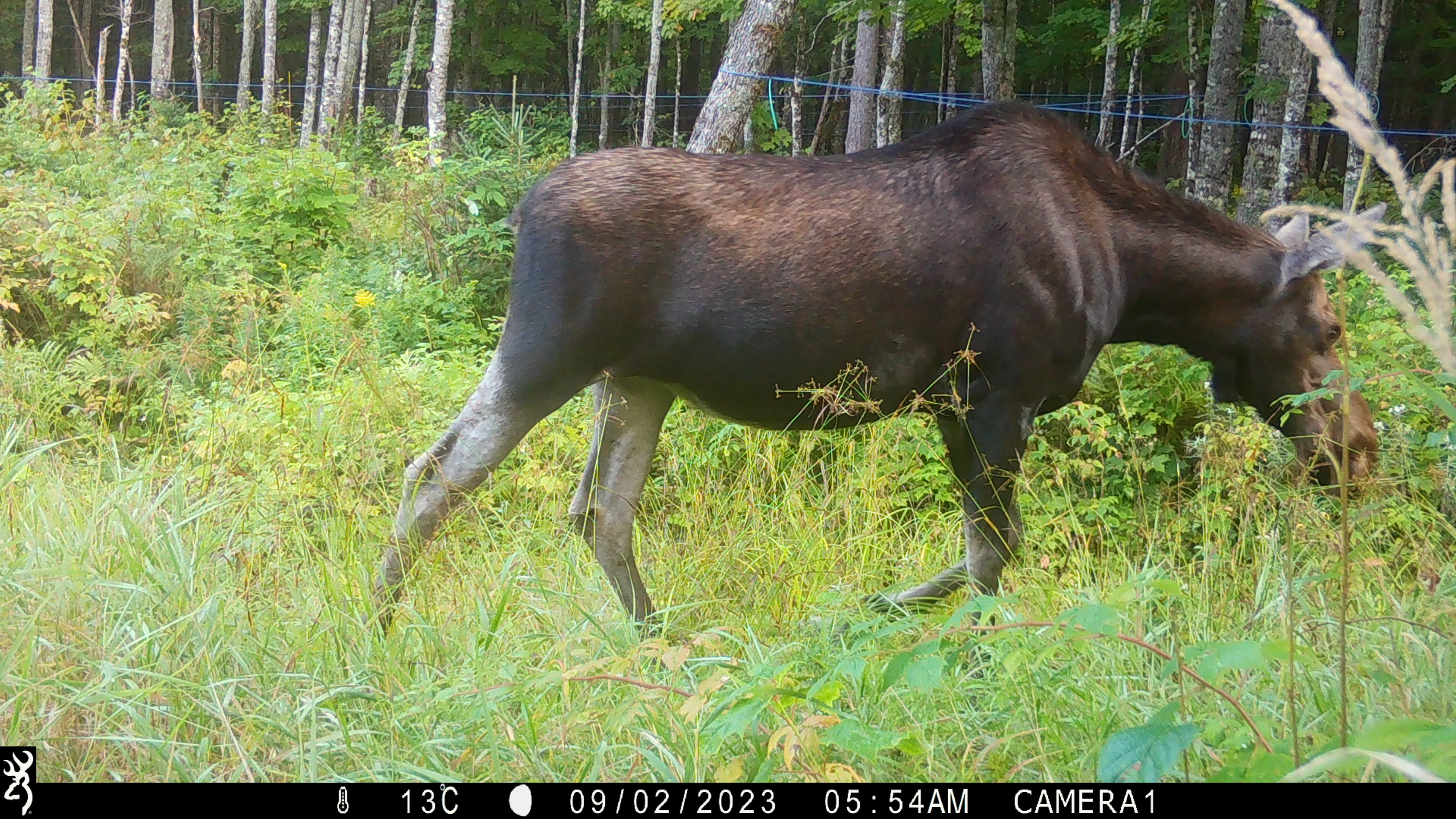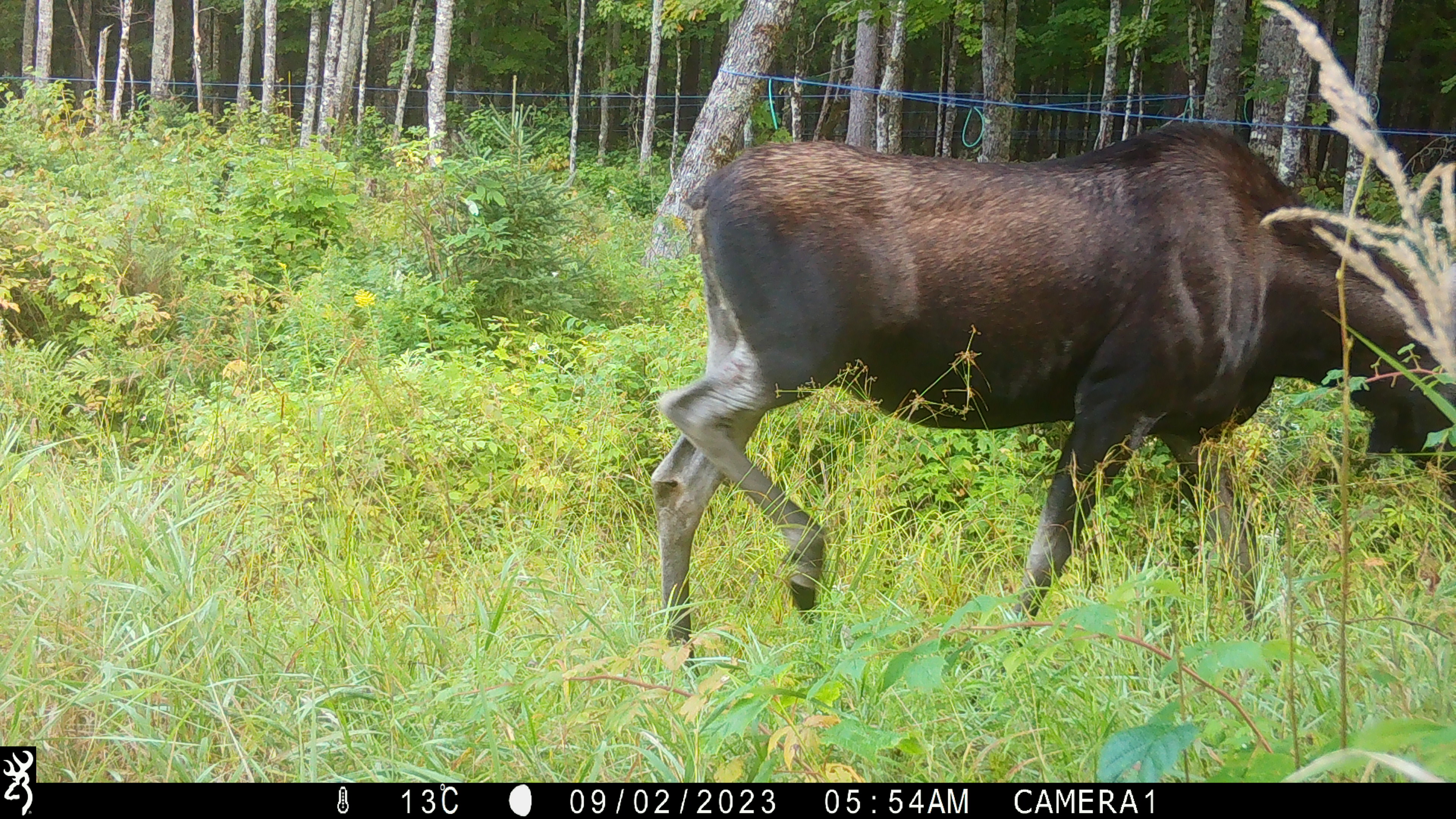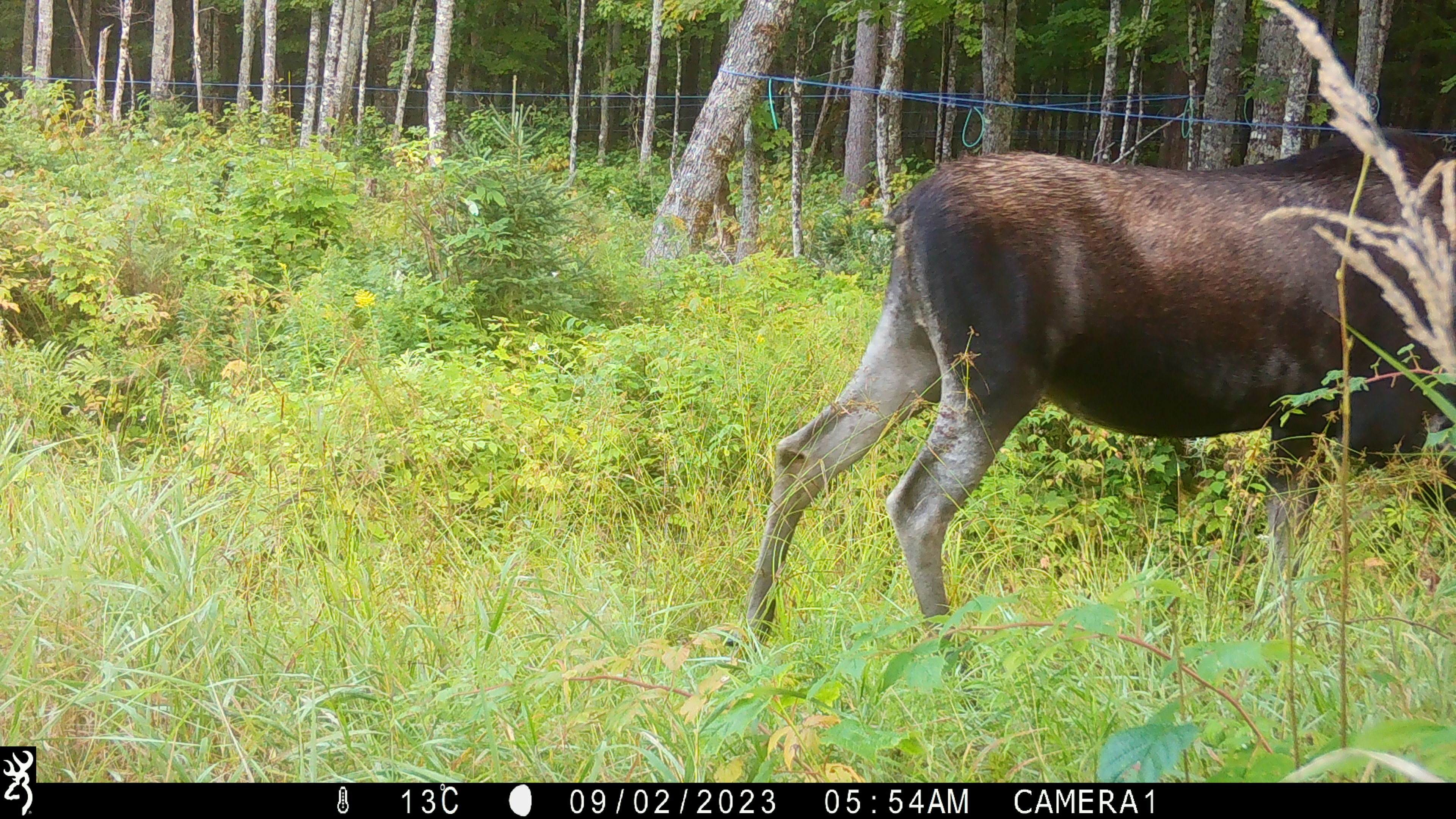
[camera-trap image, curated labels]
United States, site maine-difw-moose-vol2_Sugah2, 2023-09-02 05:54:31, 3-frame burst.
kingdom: Animalia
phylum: Chordata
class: Mammalia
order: Artiodactyla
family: Cervidae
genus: Alces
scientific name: Alces alces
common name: moose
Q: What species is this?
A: Moose (Alces alces).